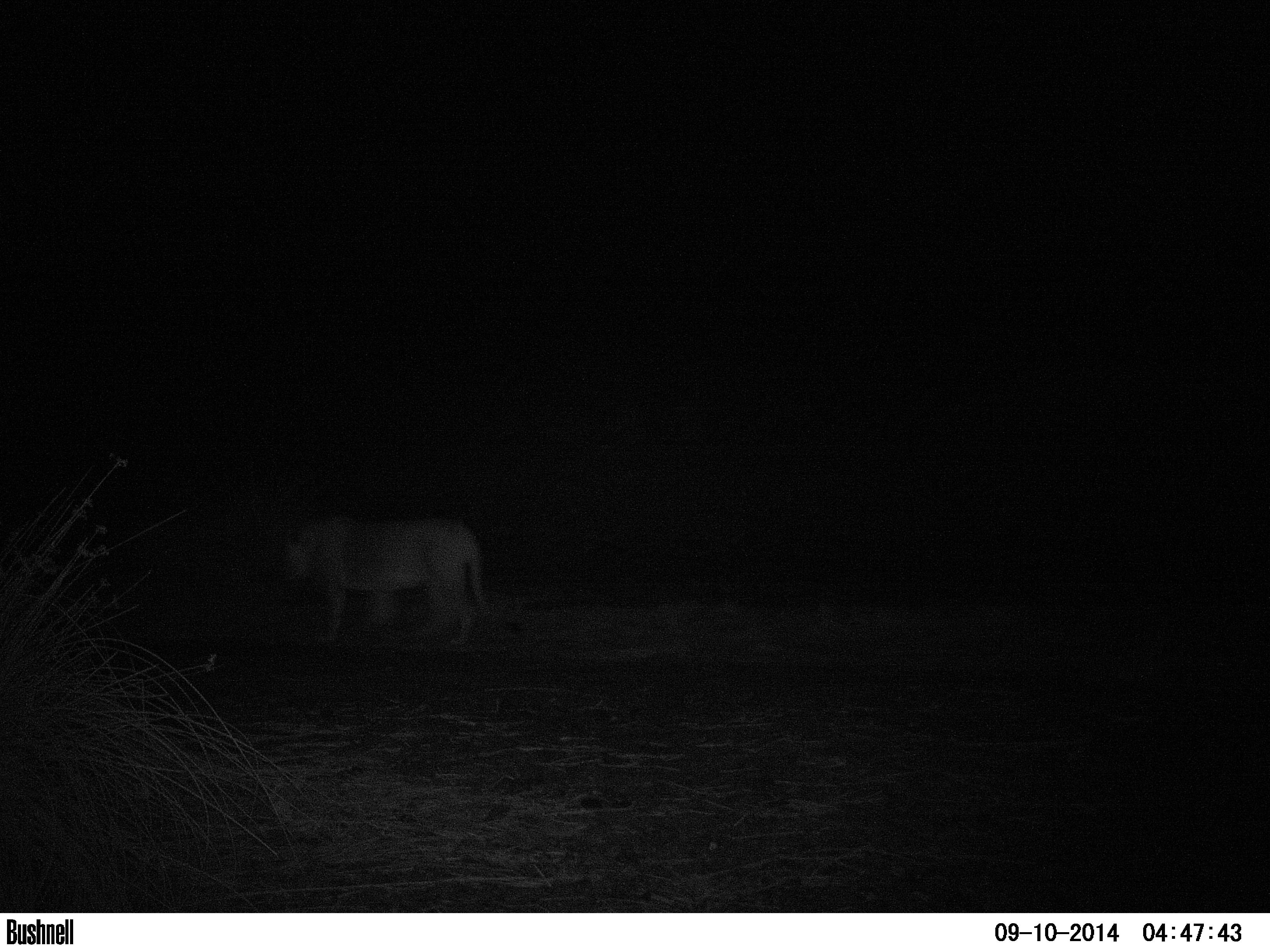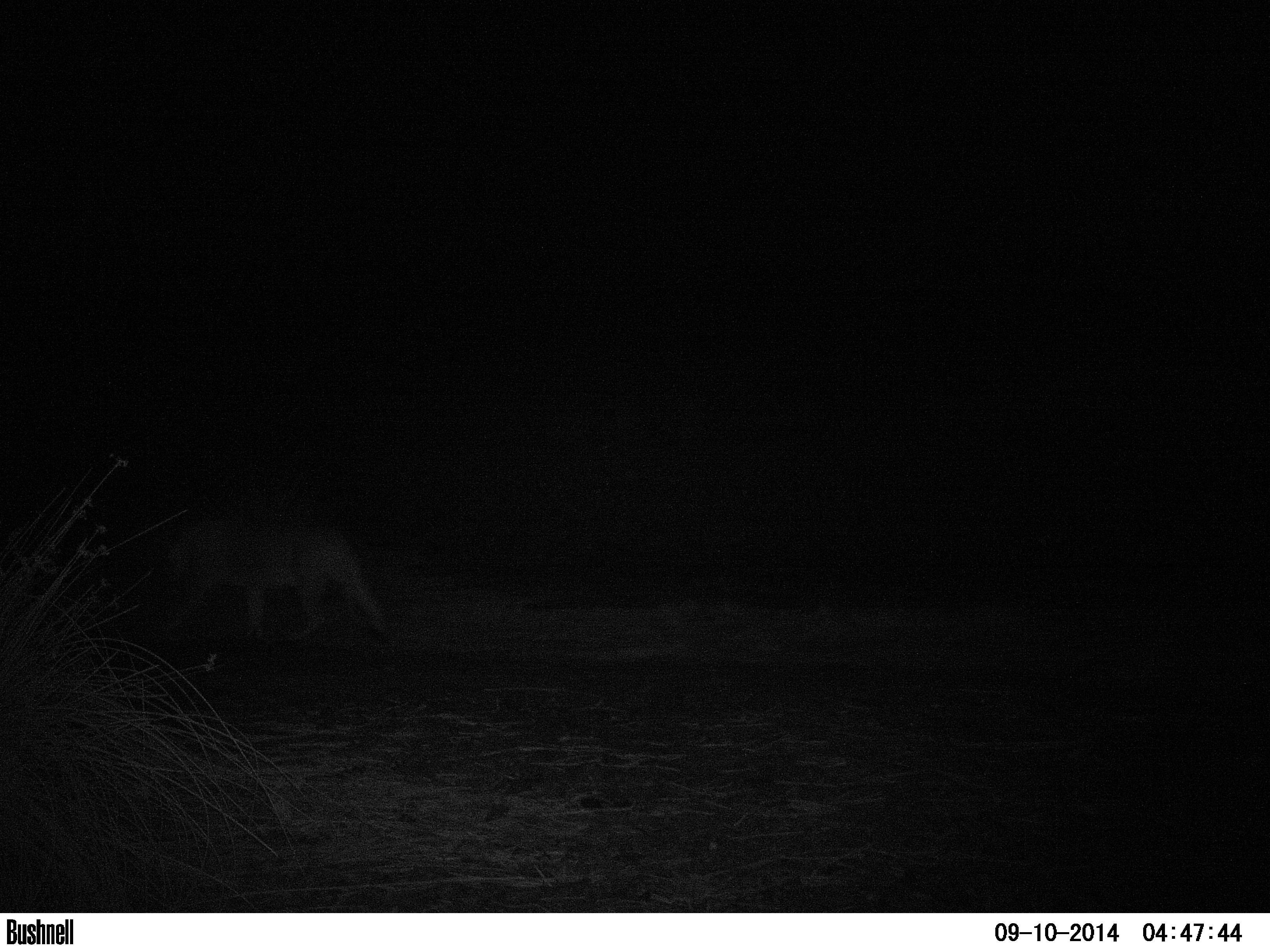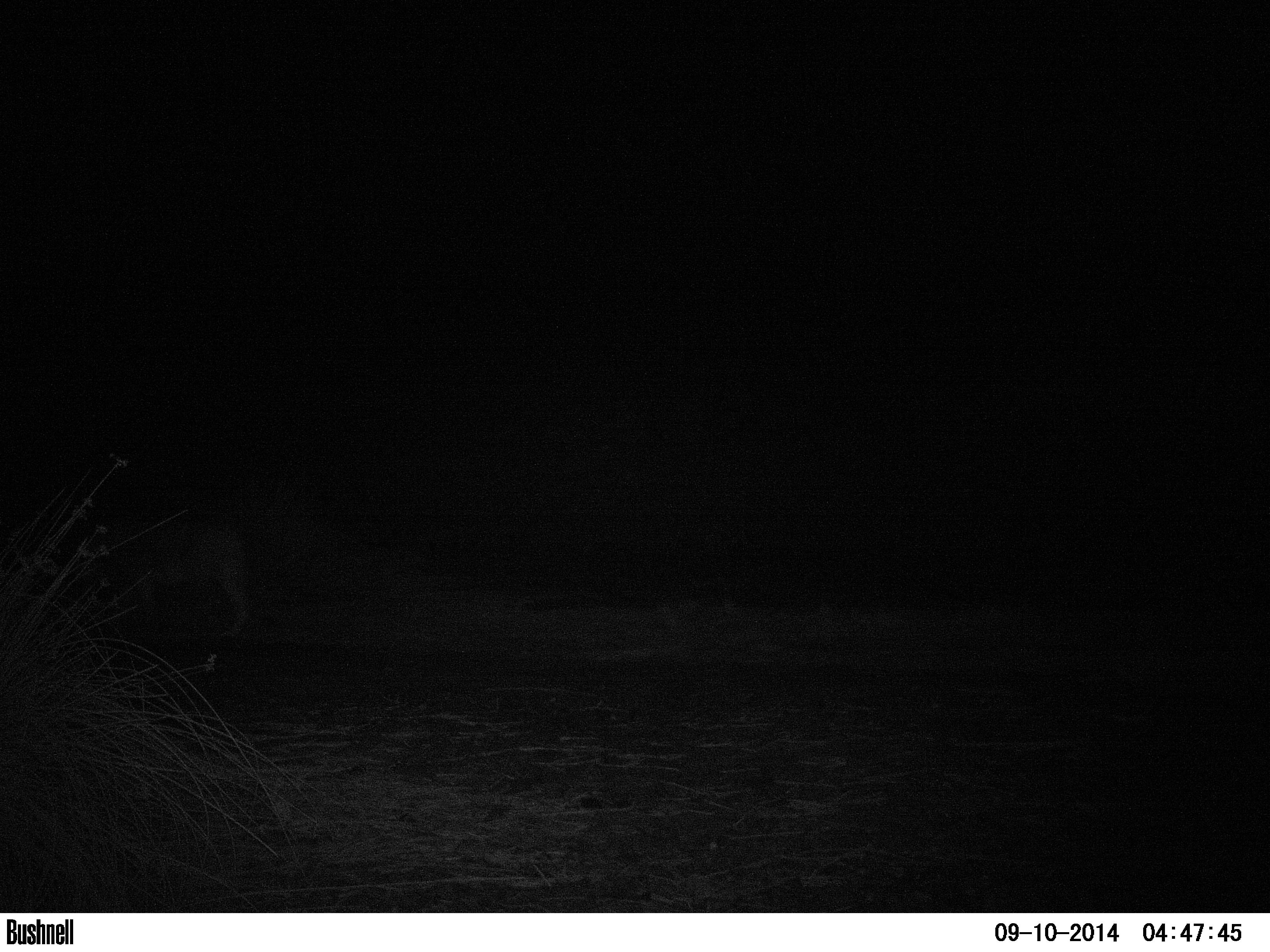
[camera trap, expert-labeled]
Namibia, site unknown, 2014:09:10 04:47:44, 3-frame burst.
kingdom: Animalia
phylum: Chordata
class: Mammalia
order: Carnivora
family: Felidae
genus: Panthera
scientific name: Panthera leo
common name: lion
Panthera leo (lion).